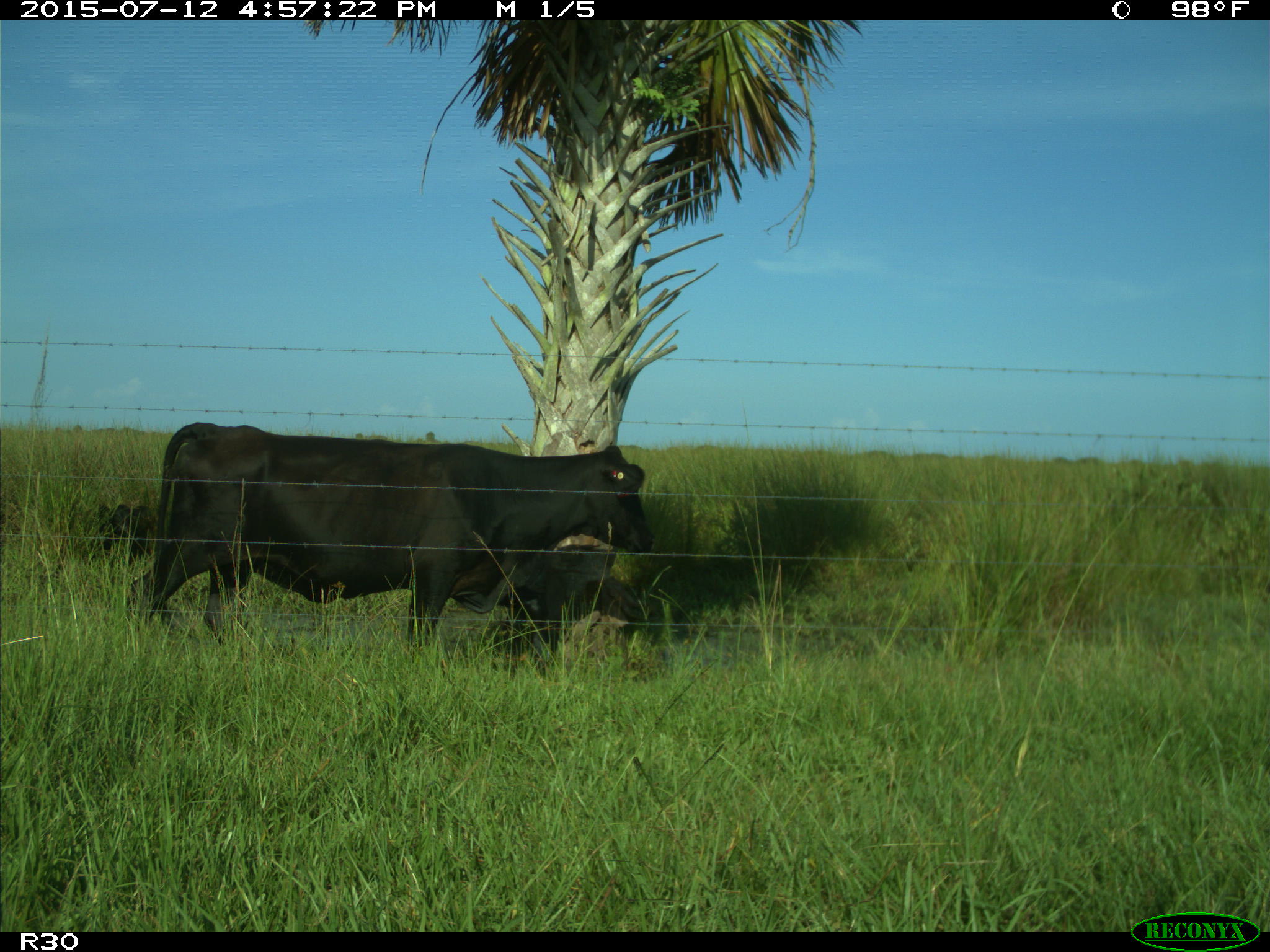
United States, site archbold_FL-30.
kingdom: Animalia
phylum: Chordata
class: Mammalia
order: Artiodactyla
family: Bovidae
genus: Bos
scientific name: Bos taurus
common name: domestic cow